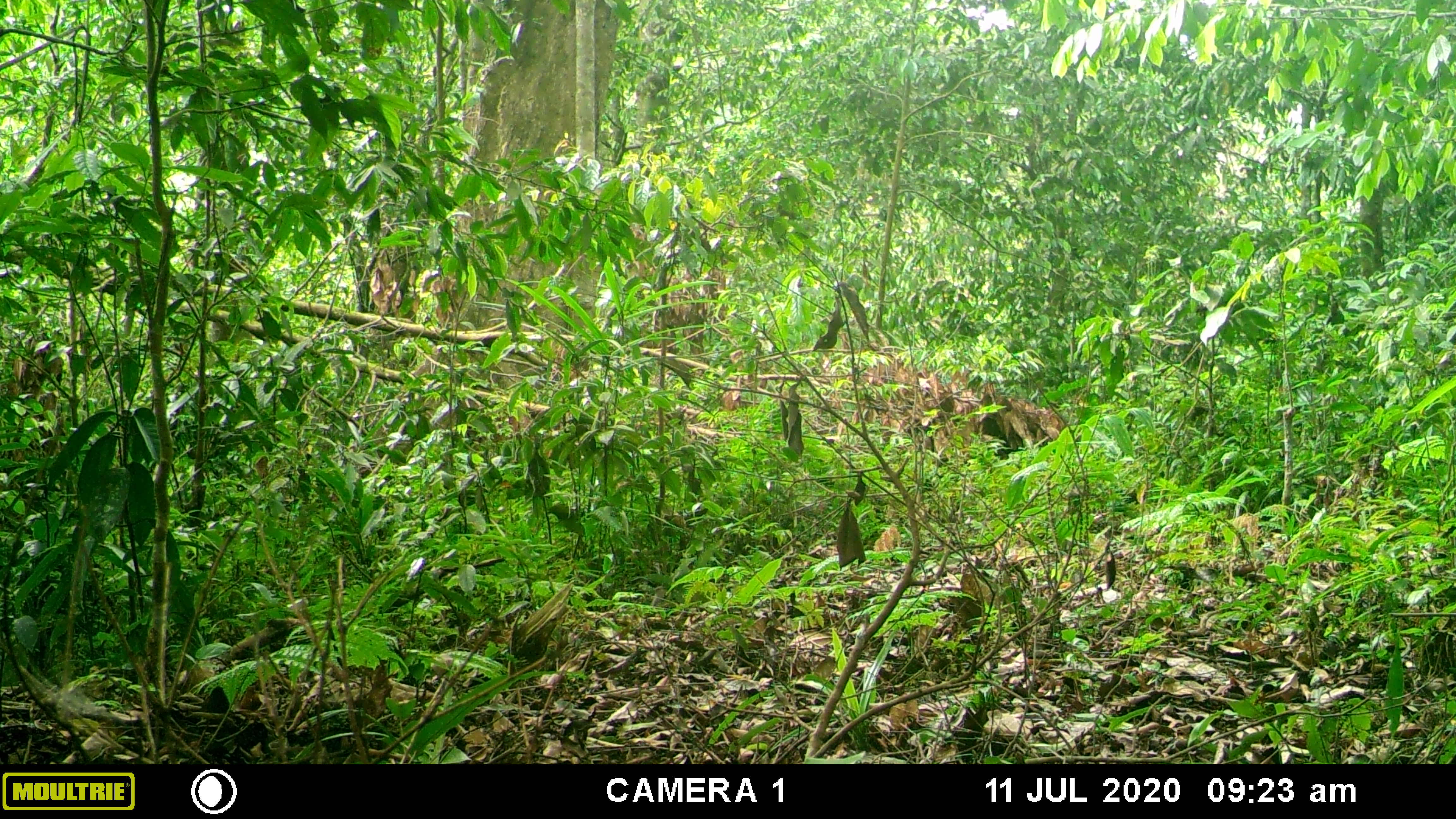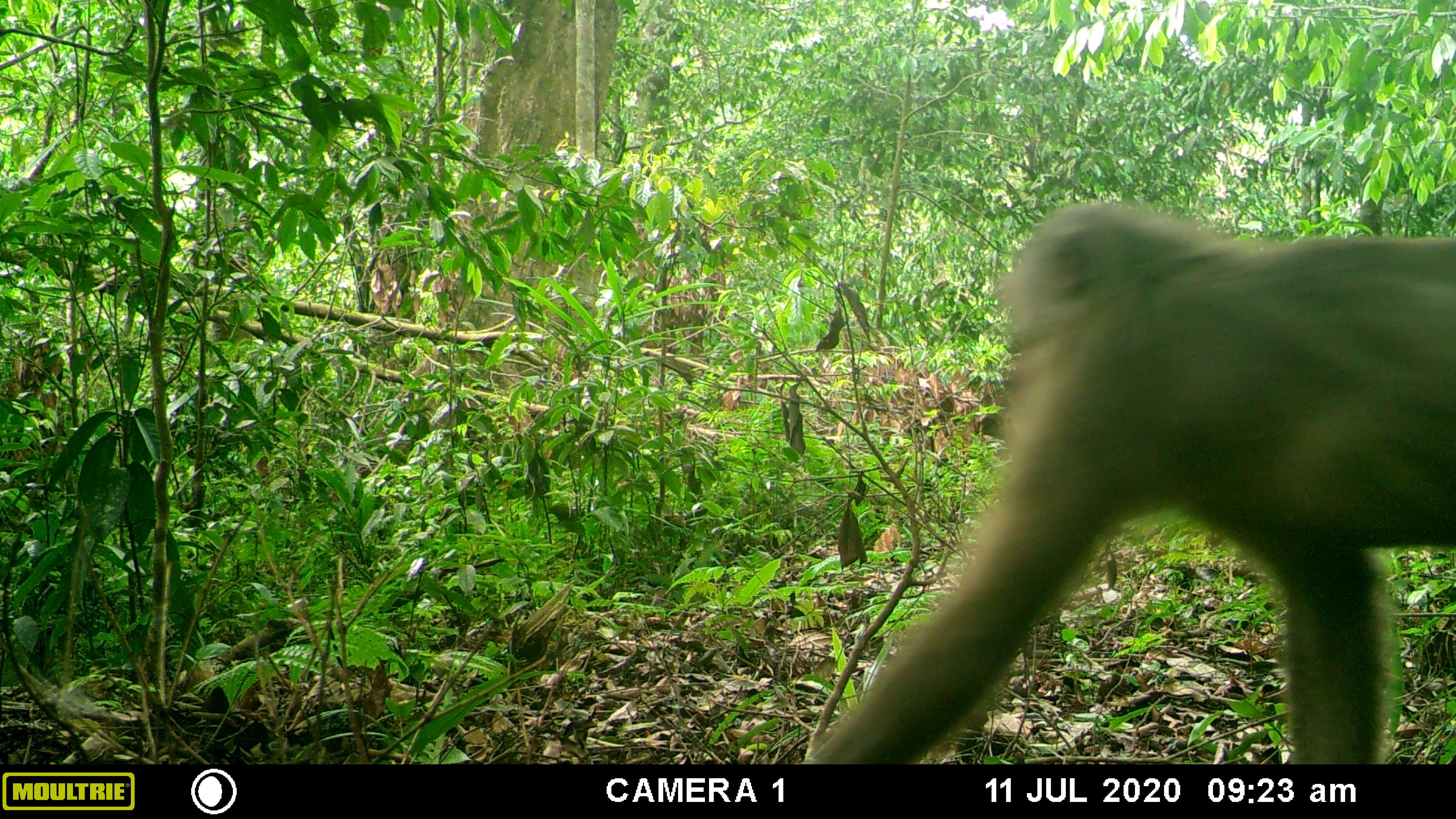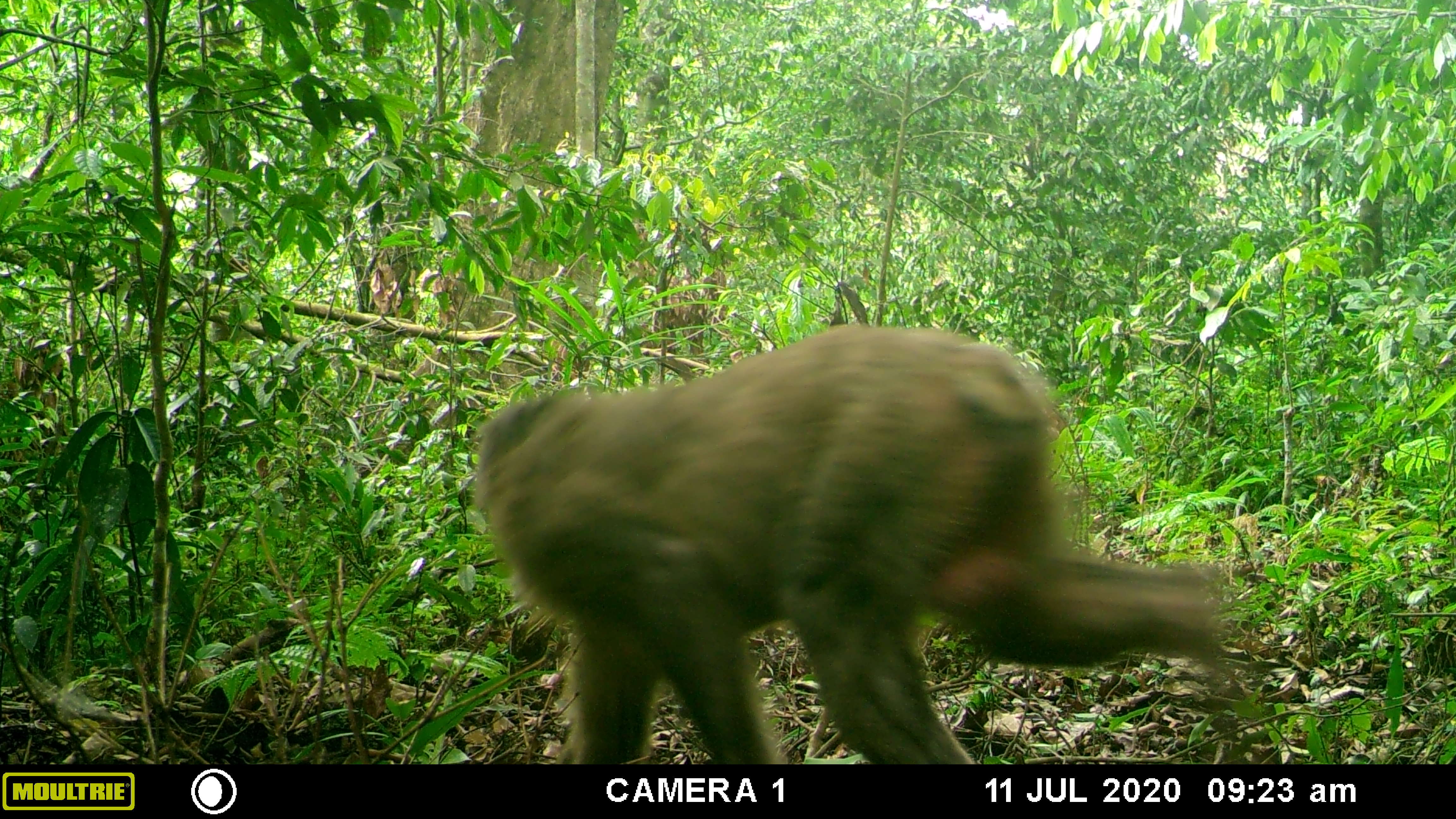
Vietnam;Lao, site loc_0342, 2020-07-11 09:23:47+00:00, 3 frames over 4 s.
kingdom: Animalia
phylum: Chordata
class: Mammalia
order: Primates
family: Cercopithecidae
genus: Macaca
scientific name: Macaca arctoides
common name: stump-tailed macaque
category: stump tailed macaque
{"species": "stump tailed macaque (stump-tailed macaque) (Macaca arctoides)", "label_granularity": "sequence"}